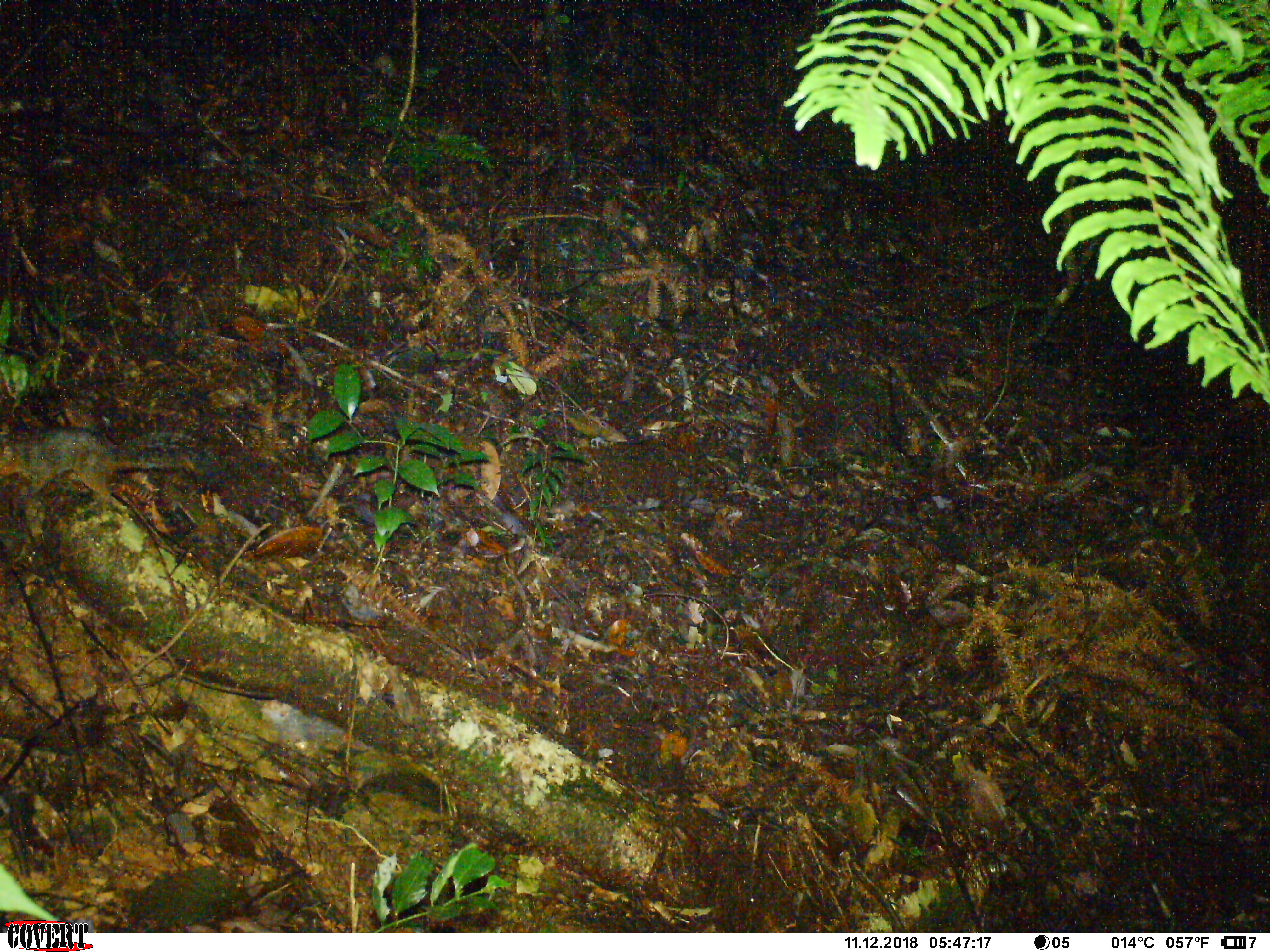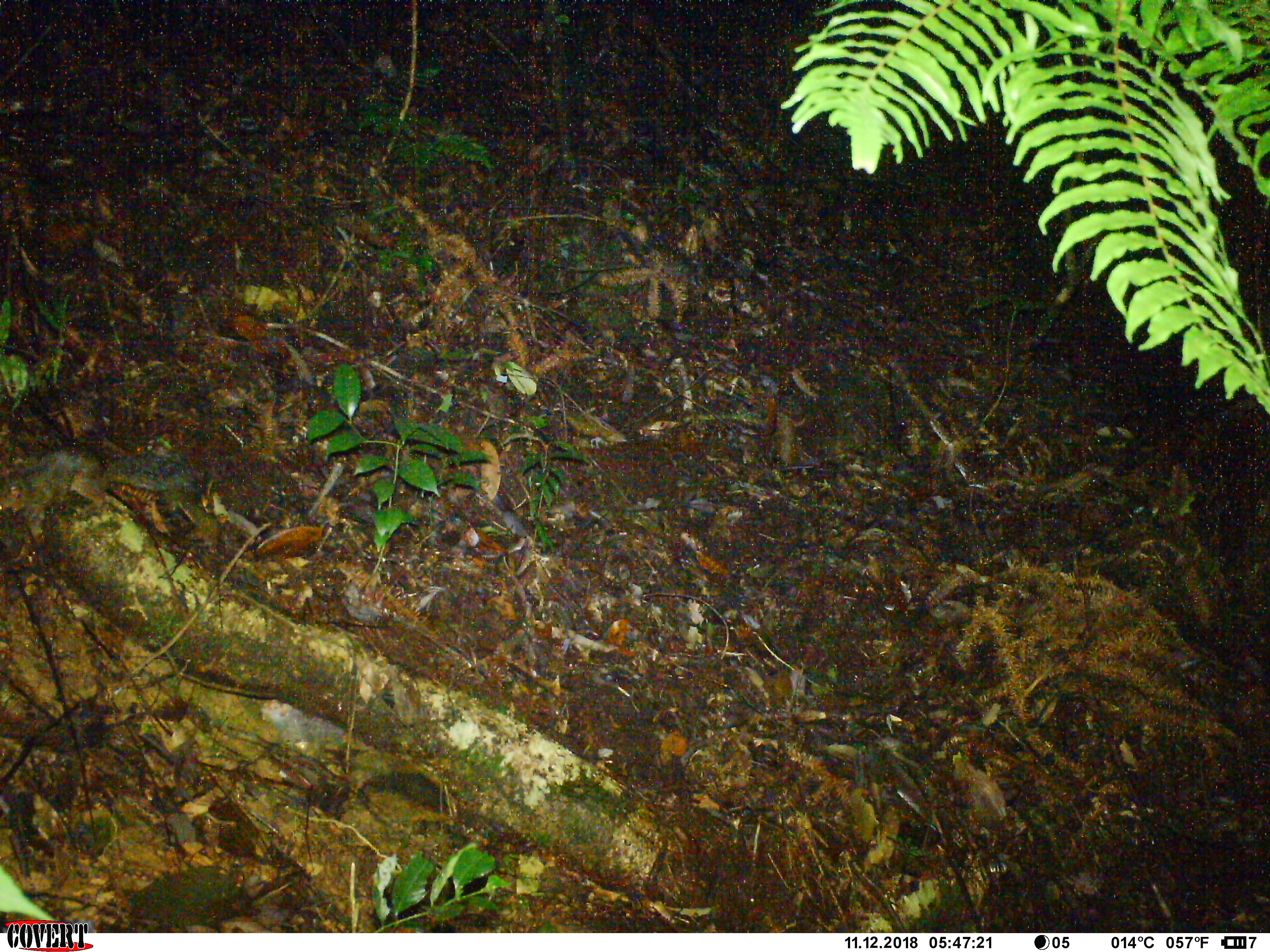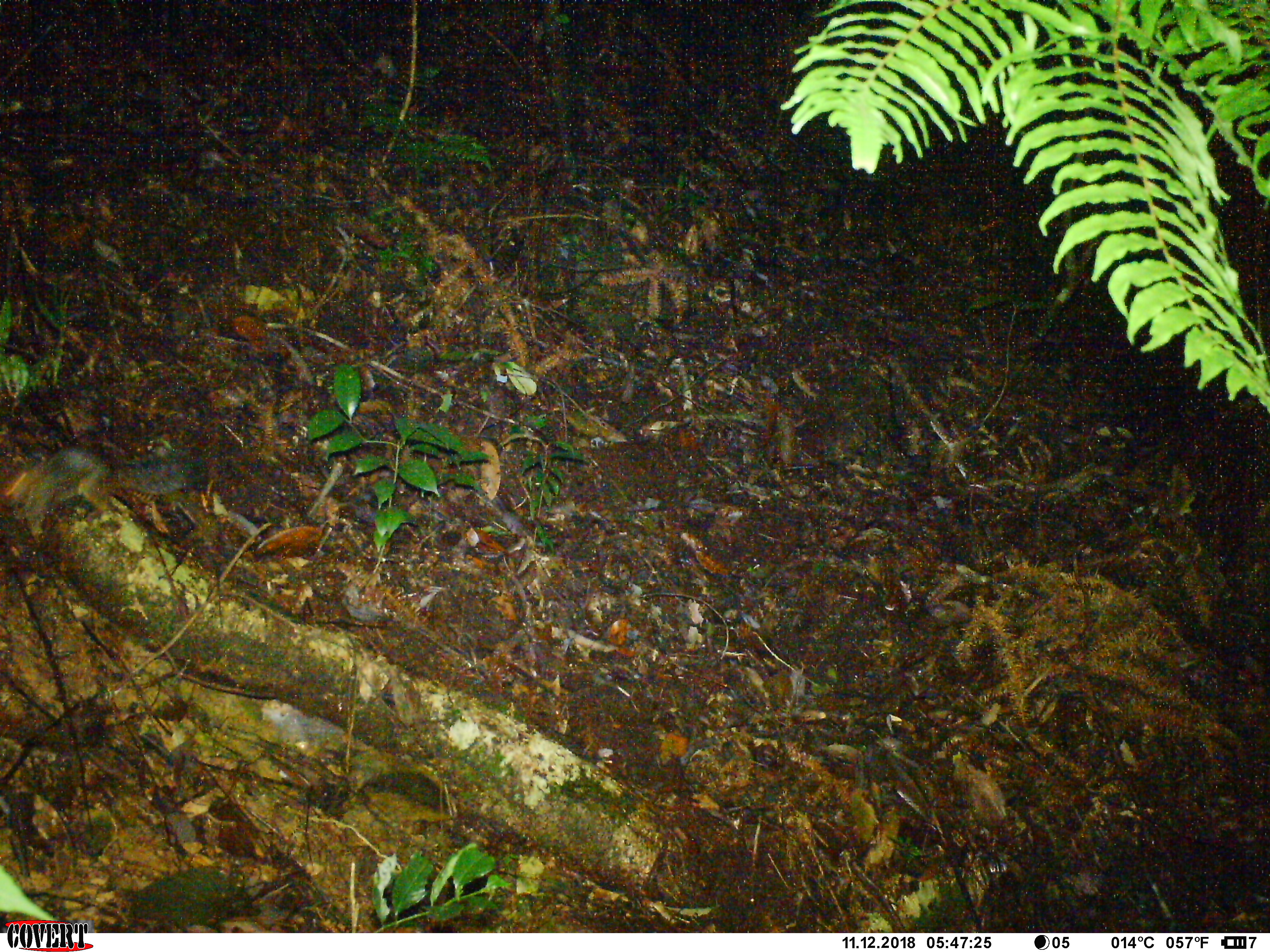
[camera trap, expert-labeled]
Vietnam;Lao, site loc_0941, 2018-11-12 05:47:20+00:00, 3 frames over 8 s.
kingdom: Animalia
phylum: Chordata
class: Mammalia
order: Rodentia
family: Sciuridae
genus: Dremomys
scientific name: Dremomys rufigenis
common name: red-cheeked squirrel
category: red cheeked squirrel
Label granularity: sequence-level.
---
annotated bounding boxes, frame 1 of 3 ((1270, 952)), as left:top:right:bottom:
red cheeked squirrel: 0:425:221:515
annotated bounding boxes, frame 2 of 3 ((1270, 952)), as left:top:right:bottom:
red cheeked squirrel: 0:443:206:520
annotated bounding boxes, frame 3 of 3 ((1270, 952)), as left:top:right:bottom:
red cheeked squirrel: 0:442:211:540